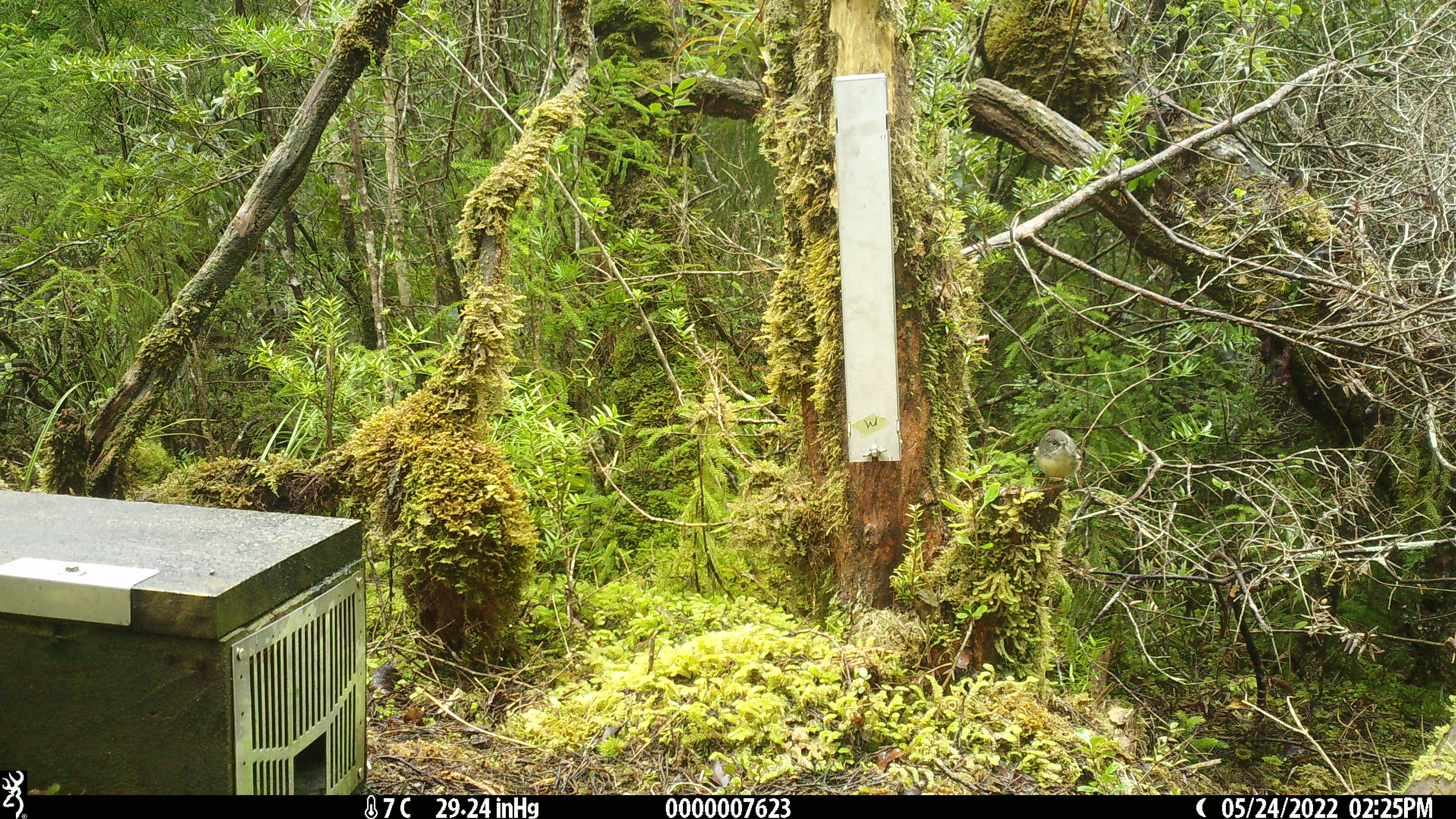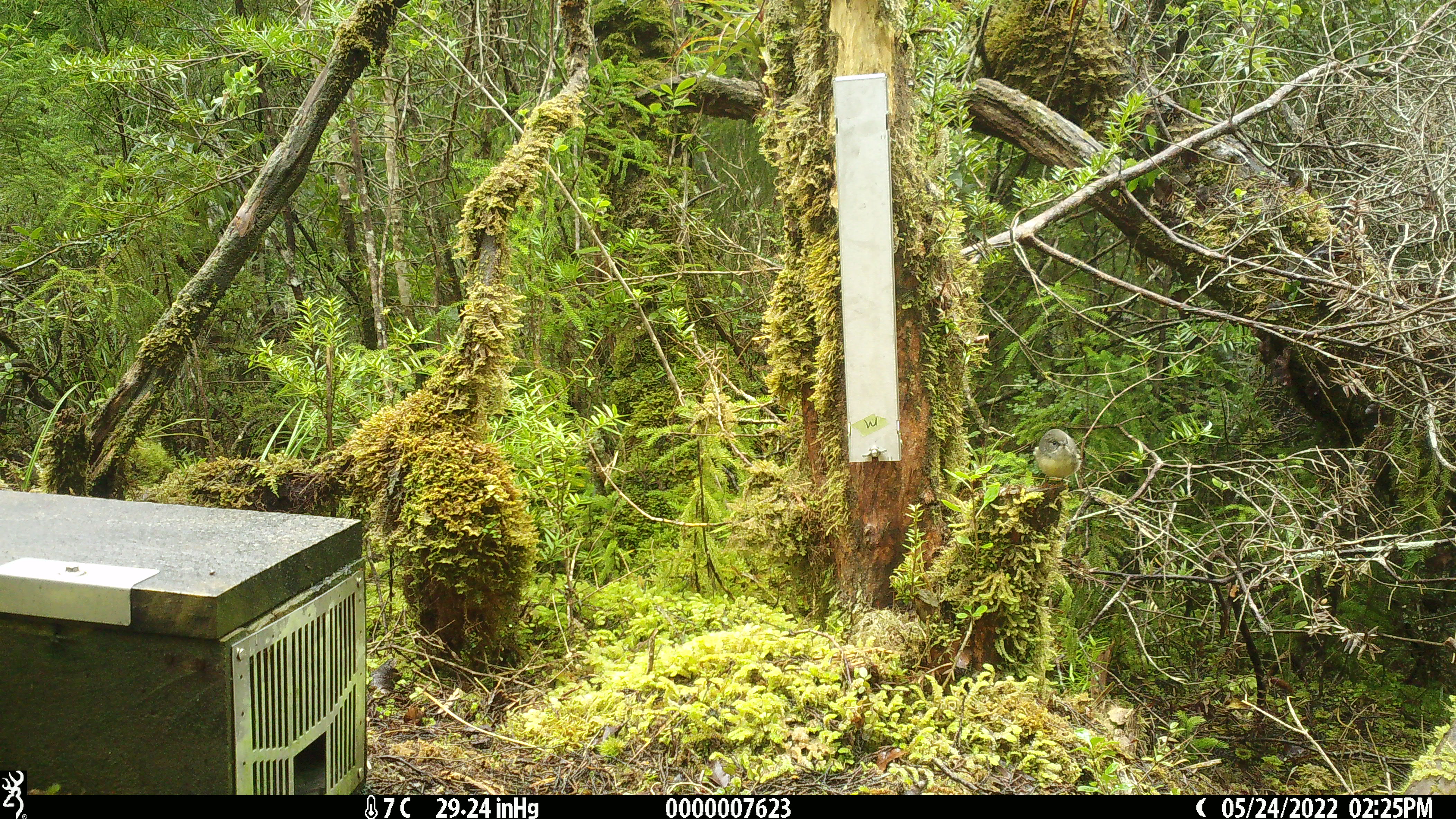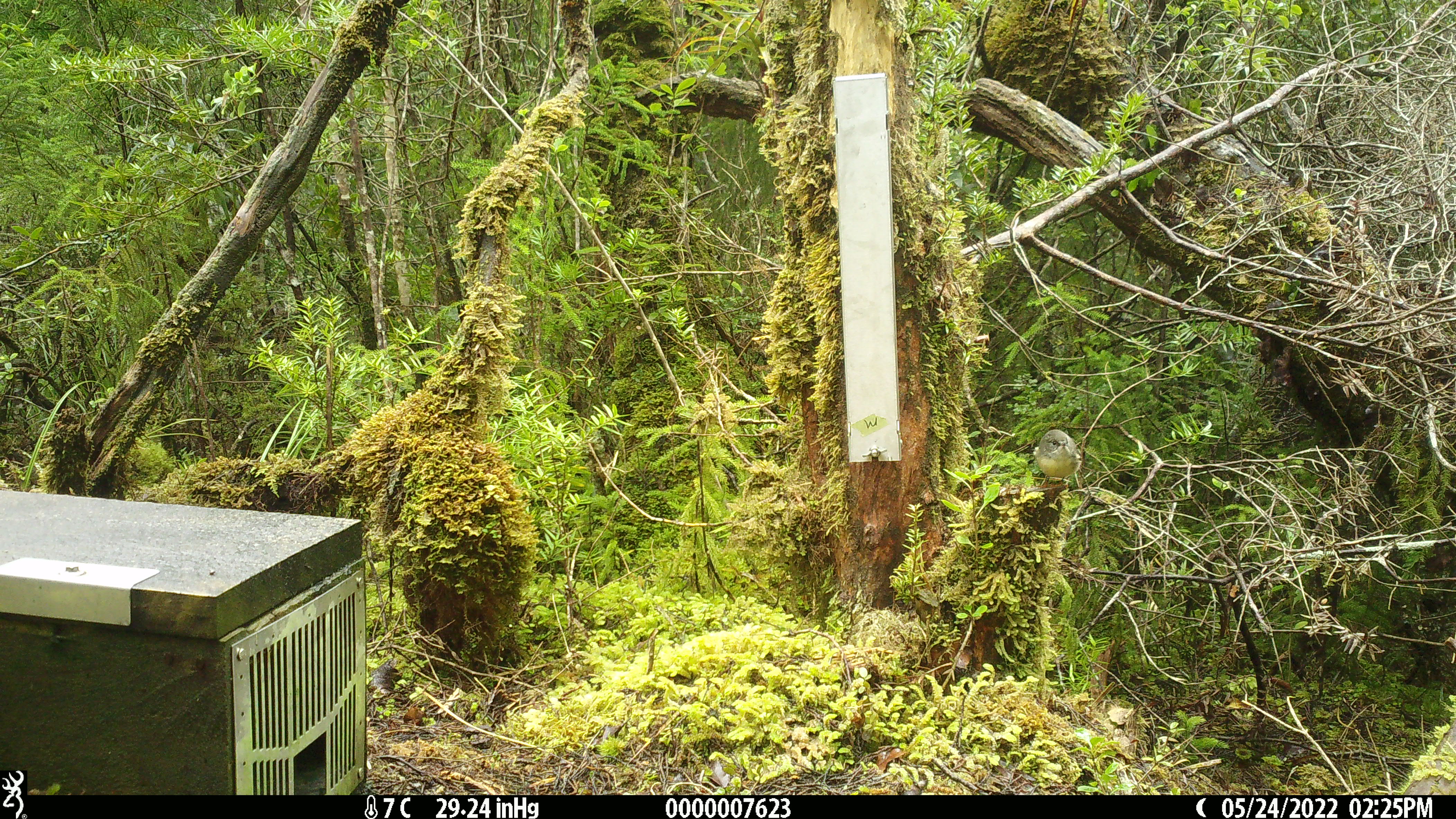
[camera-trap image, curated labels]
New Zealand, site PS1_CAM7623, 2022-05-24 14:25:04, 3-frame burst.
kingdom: Animalia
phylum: Chordata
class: Aves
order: Passeriformes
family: Petroicidae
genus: Petroica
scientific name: Petroica macrocephala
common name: tomtit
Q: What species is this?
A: Tomtit (Petroica macrocephala).